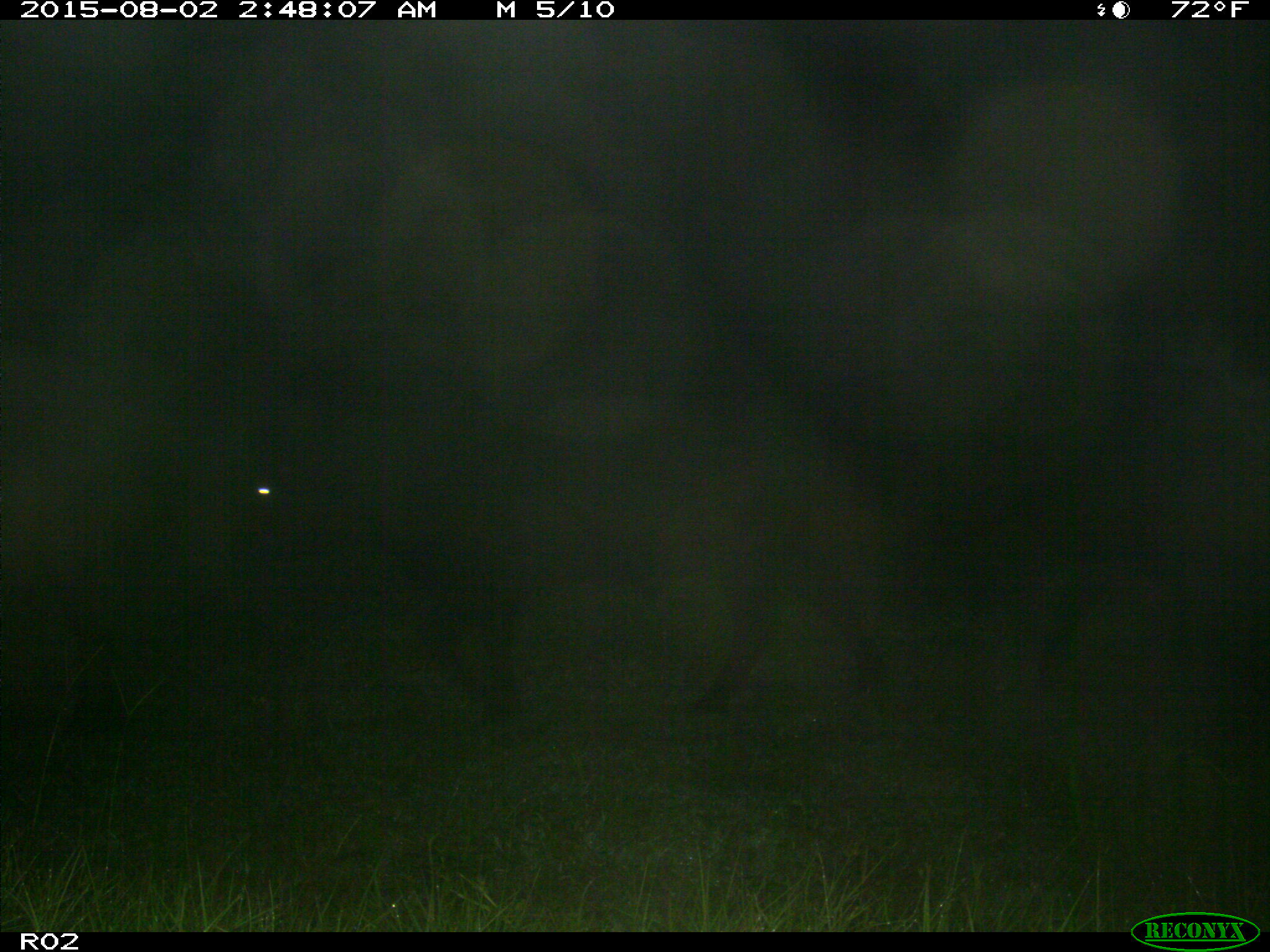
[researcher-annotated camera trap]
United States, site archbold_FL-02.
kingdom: Animalia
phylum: Chordata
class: Mammalia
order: Artiodactyla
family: Bovidae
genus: Bos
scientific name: Bos taurus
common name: domestic cow